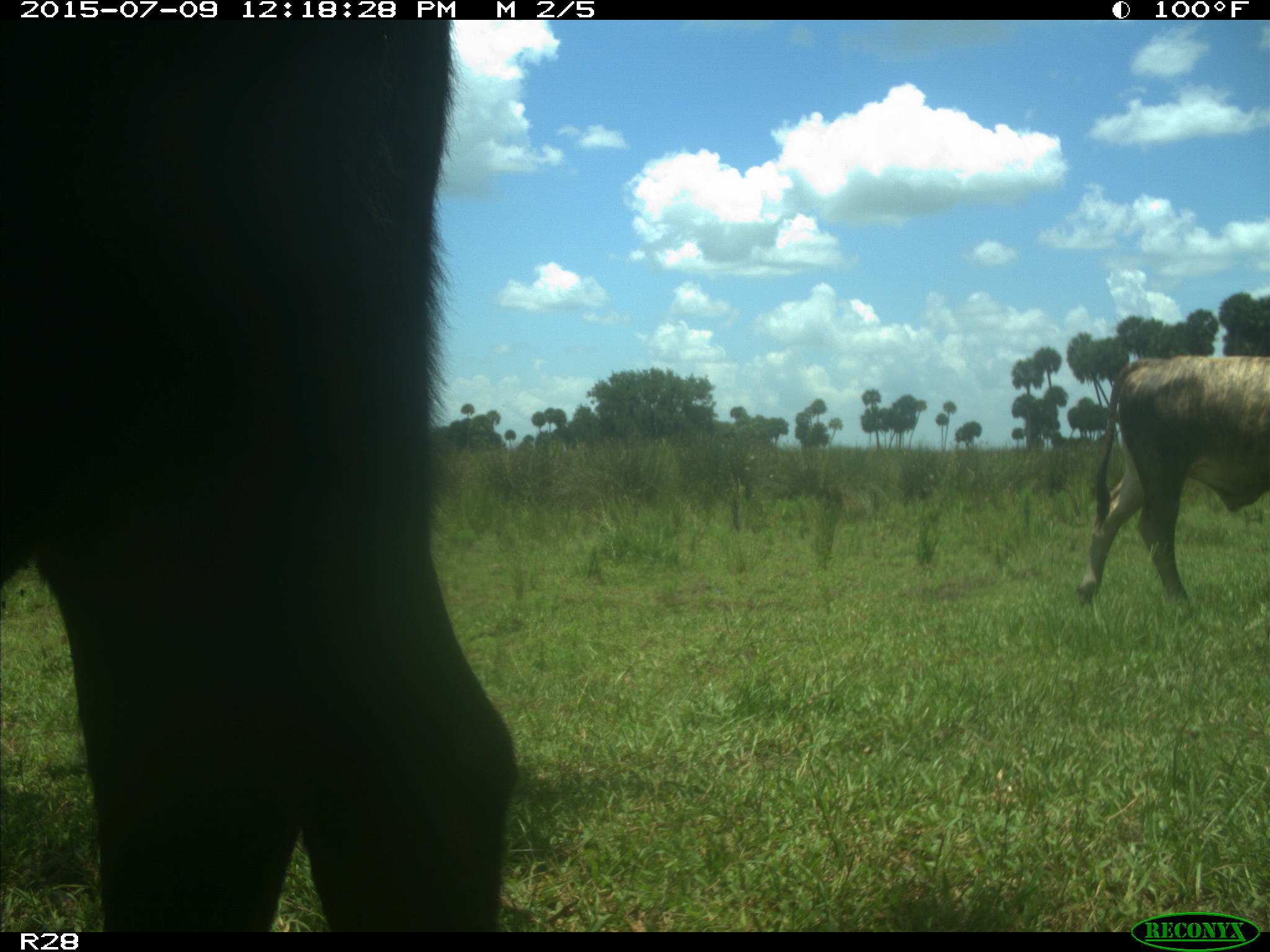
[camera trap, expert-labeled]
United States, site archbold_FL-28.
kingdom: Animalia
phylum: Chordata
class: Mammalia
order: Artiodactyla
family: Bovidae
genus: Bos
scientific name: Bos taurus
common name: domestic cow